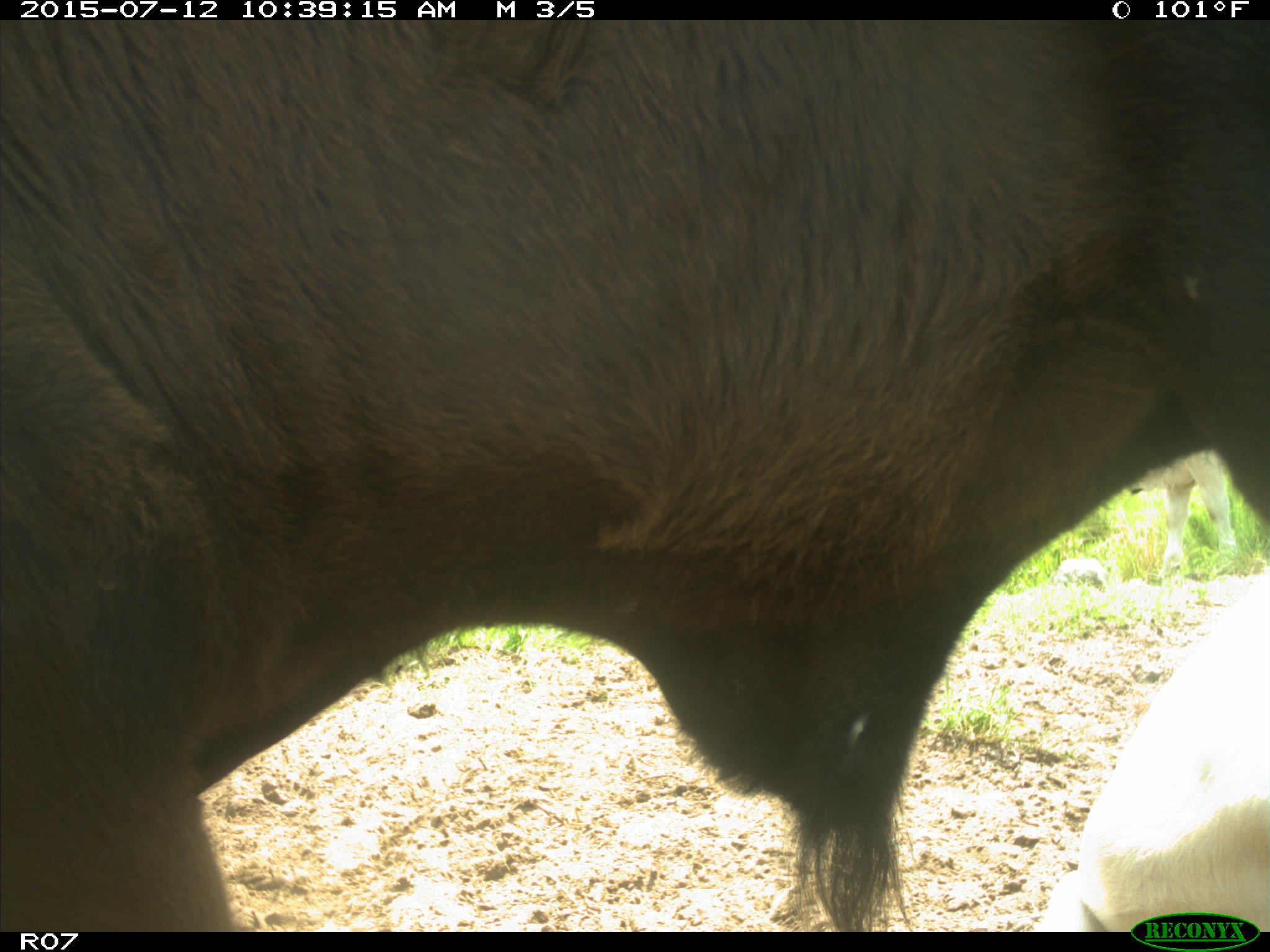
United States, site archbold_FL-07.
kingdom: Animalia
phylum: Chordata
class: Mammalia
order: Artiodactyla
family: Bovidae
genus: Bos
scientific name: Bos taurus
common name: domestic cow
Bos taurus (domestic cow).